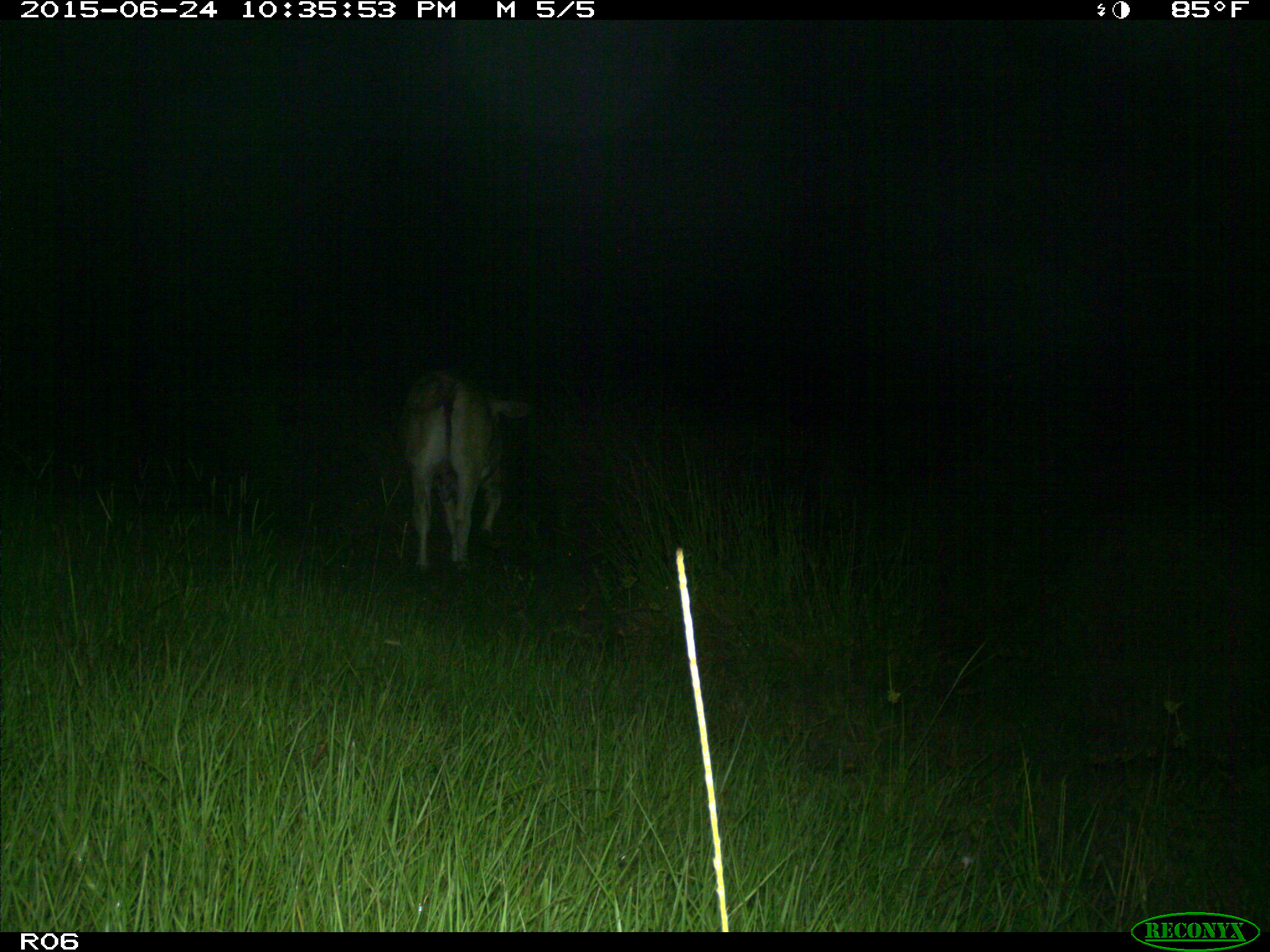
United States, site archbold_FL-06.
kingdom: Animalia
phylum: Chordata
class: Mammalia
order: Artiodactyla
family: Bovidae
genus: Bos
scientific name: Bos taurus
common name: domestic cow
Bos taurus (domestic cow).